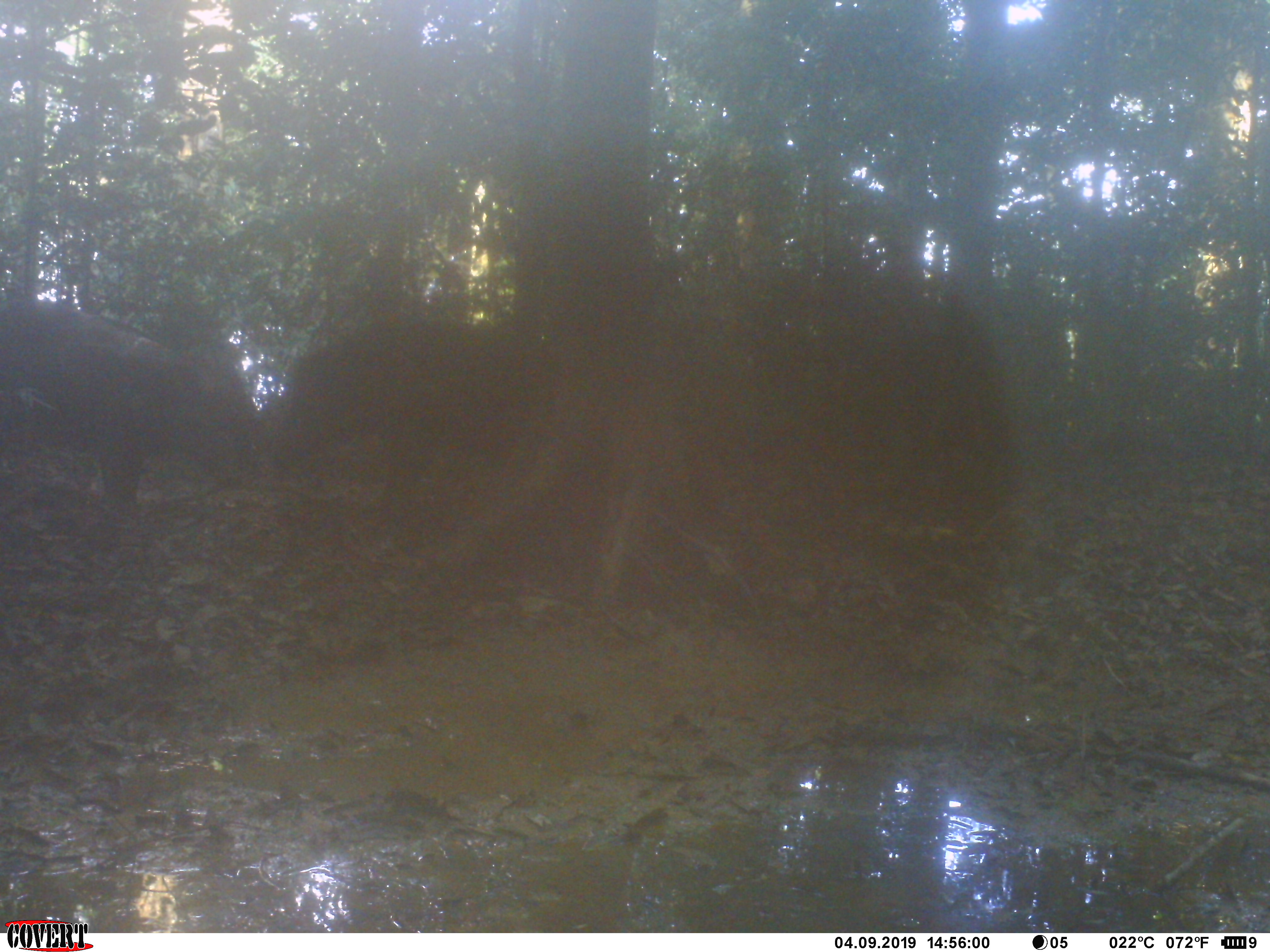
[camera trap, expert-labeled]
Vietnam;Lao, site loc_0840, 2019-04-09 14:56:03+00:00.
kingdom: Animalia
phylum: Chordata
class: Mammalia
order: Artiodactyla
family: Suidae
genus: Sus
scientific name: Sus scrofa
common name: eurasian wild pig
Eurasian wild pig (Sus scrofa). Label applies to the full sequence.